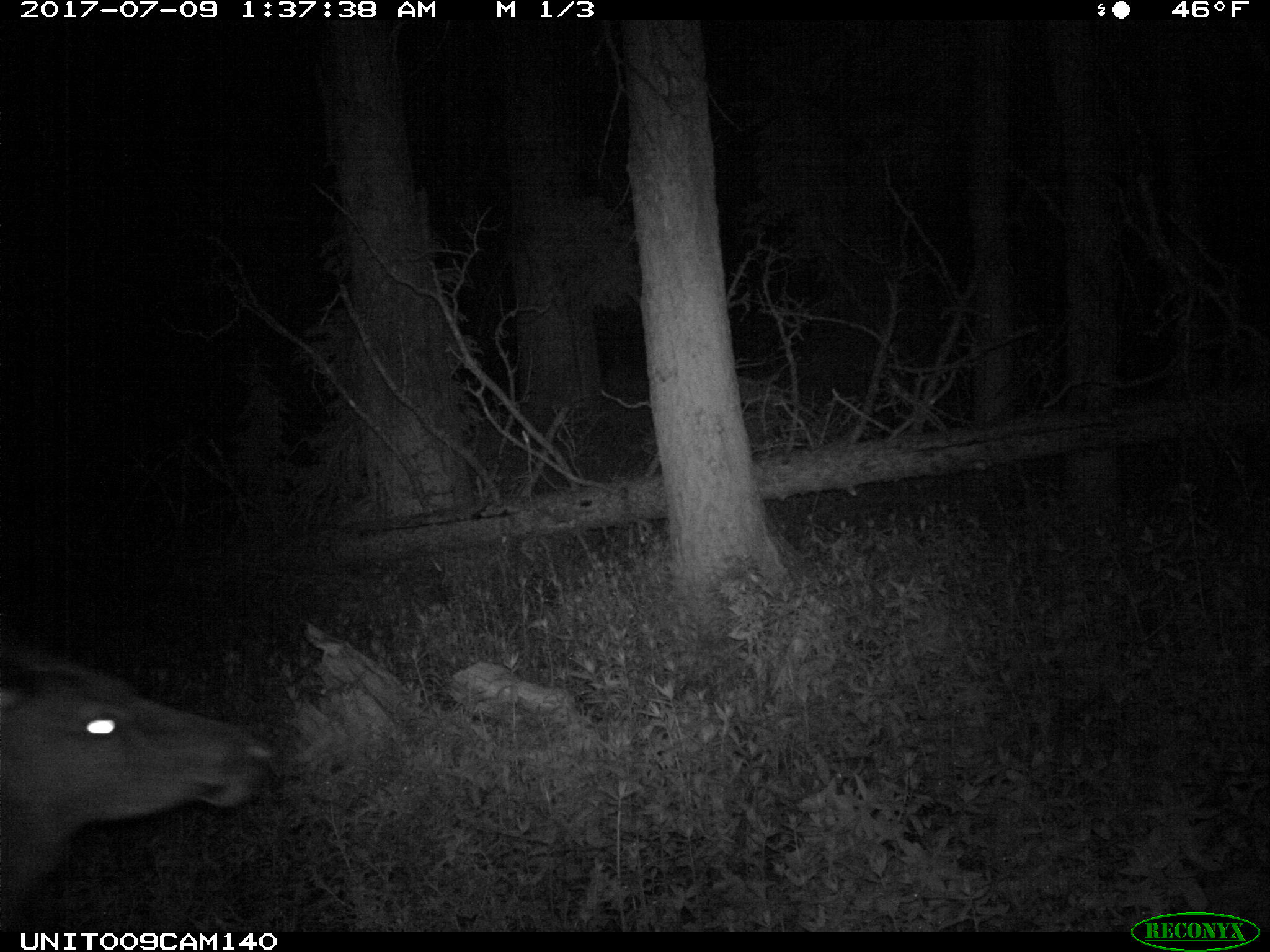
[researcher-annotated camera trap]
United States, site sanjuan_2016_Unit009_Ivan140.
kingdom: Animalia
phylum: Chordata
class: Mammalia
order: Artiodactyla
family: Cervidae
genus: Cervus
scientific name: Cervus elaphus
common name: red deer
Cervus elaphus (red deer).